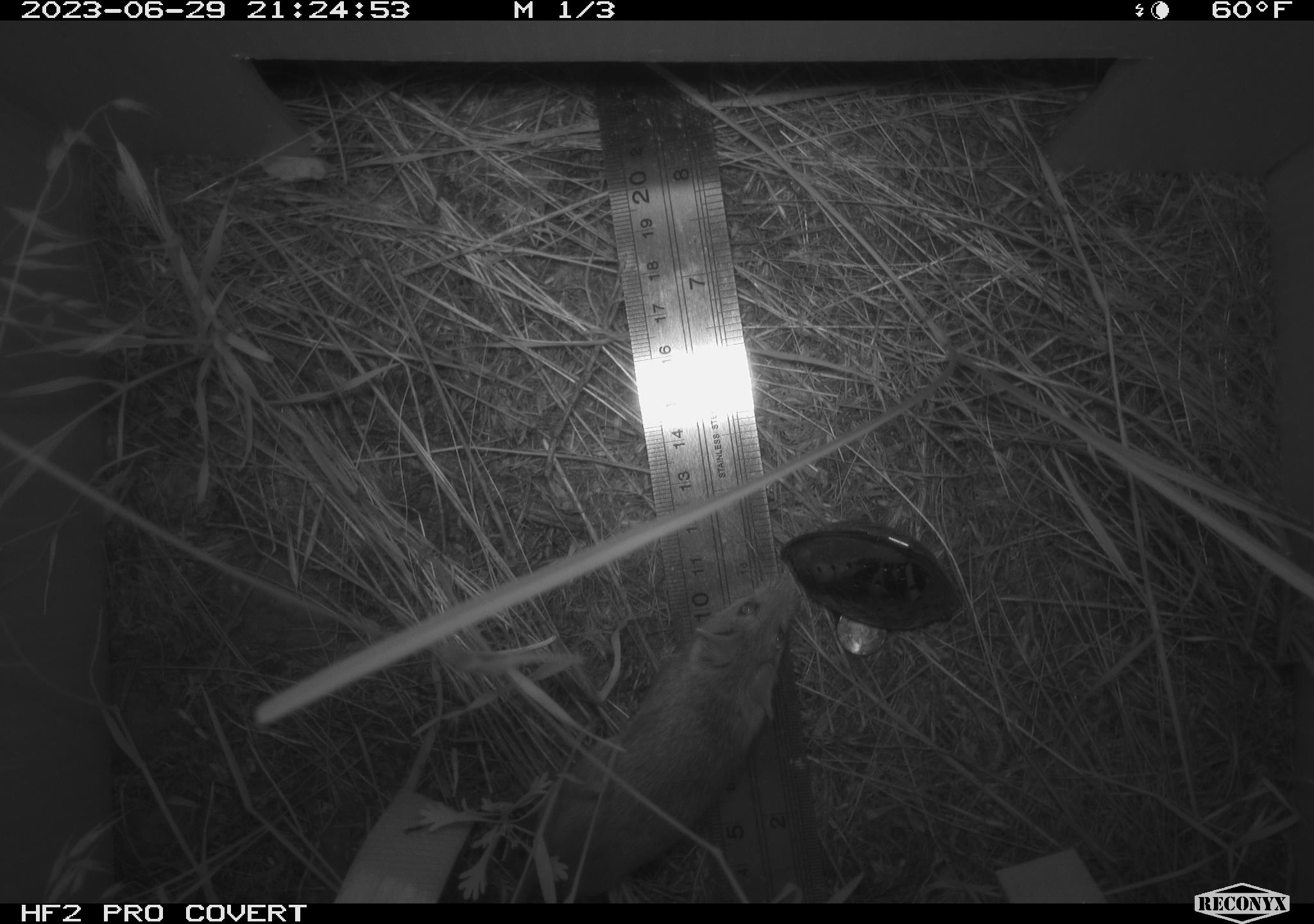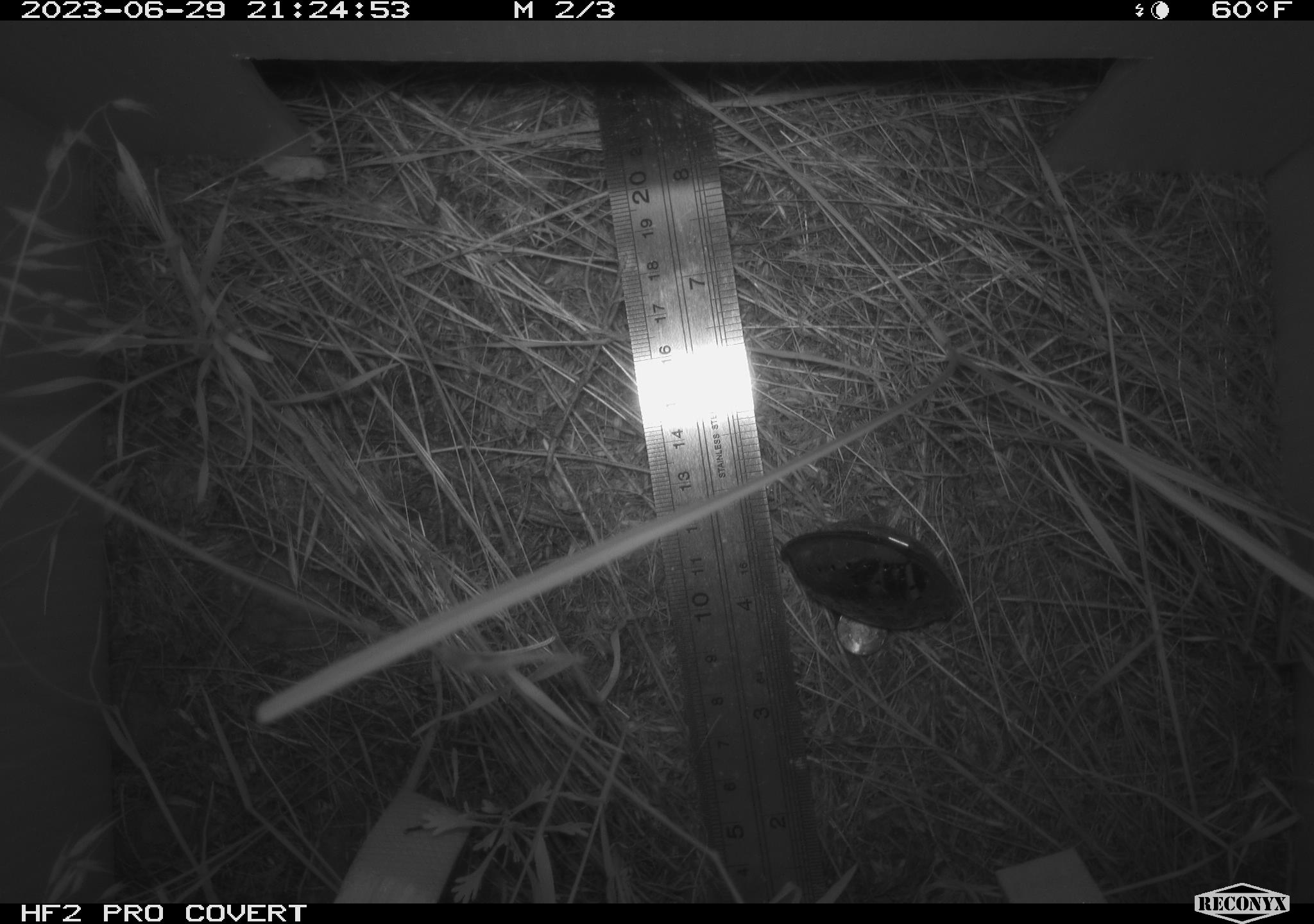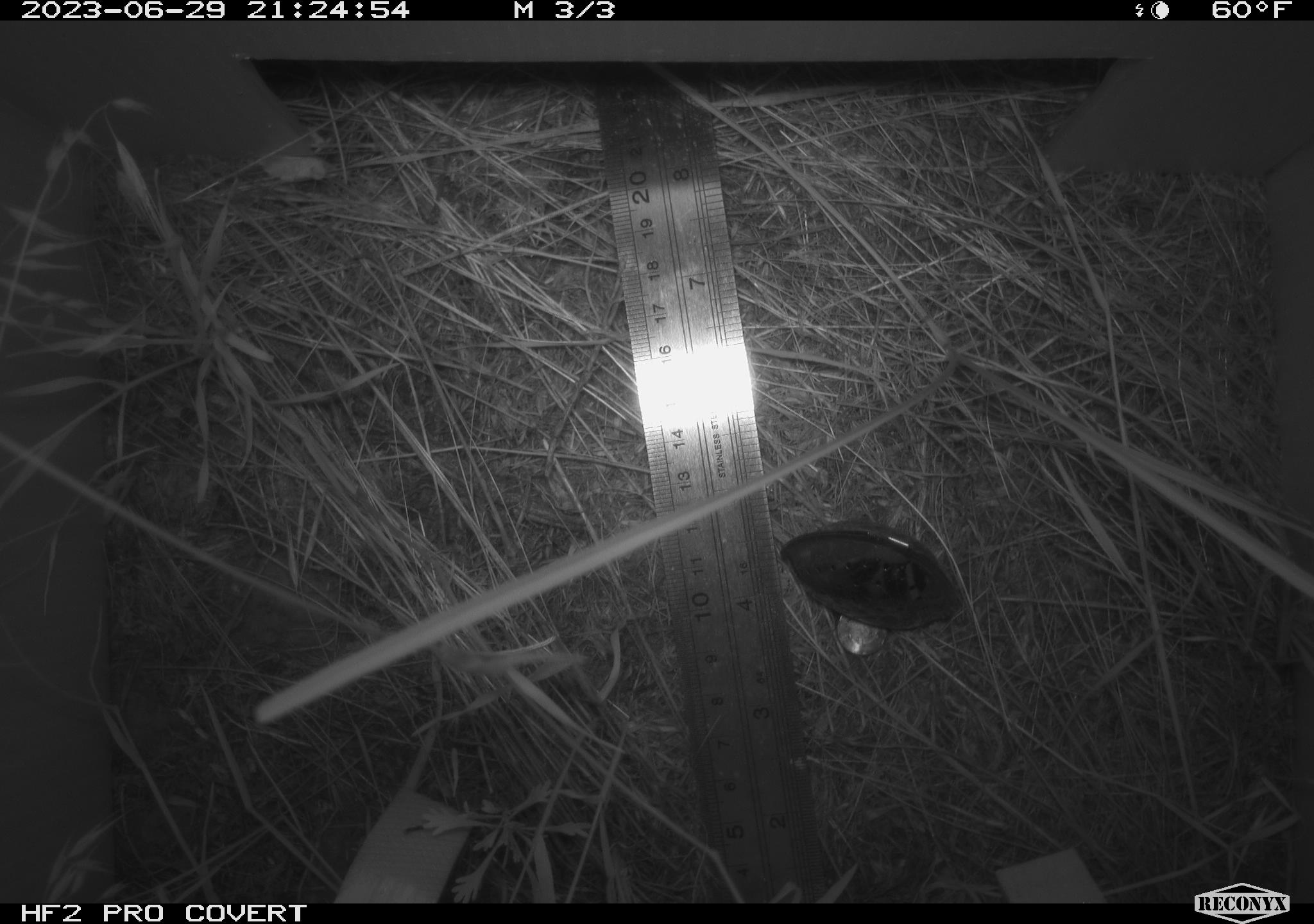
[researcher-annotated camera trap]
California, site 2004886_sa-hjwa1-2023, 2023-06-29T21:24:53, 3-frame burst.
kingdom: Animalia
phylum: Chordata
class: Mammalia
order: Rodentia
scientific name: Rodentia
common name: mouse species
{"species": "mouse species (Rodentia)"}